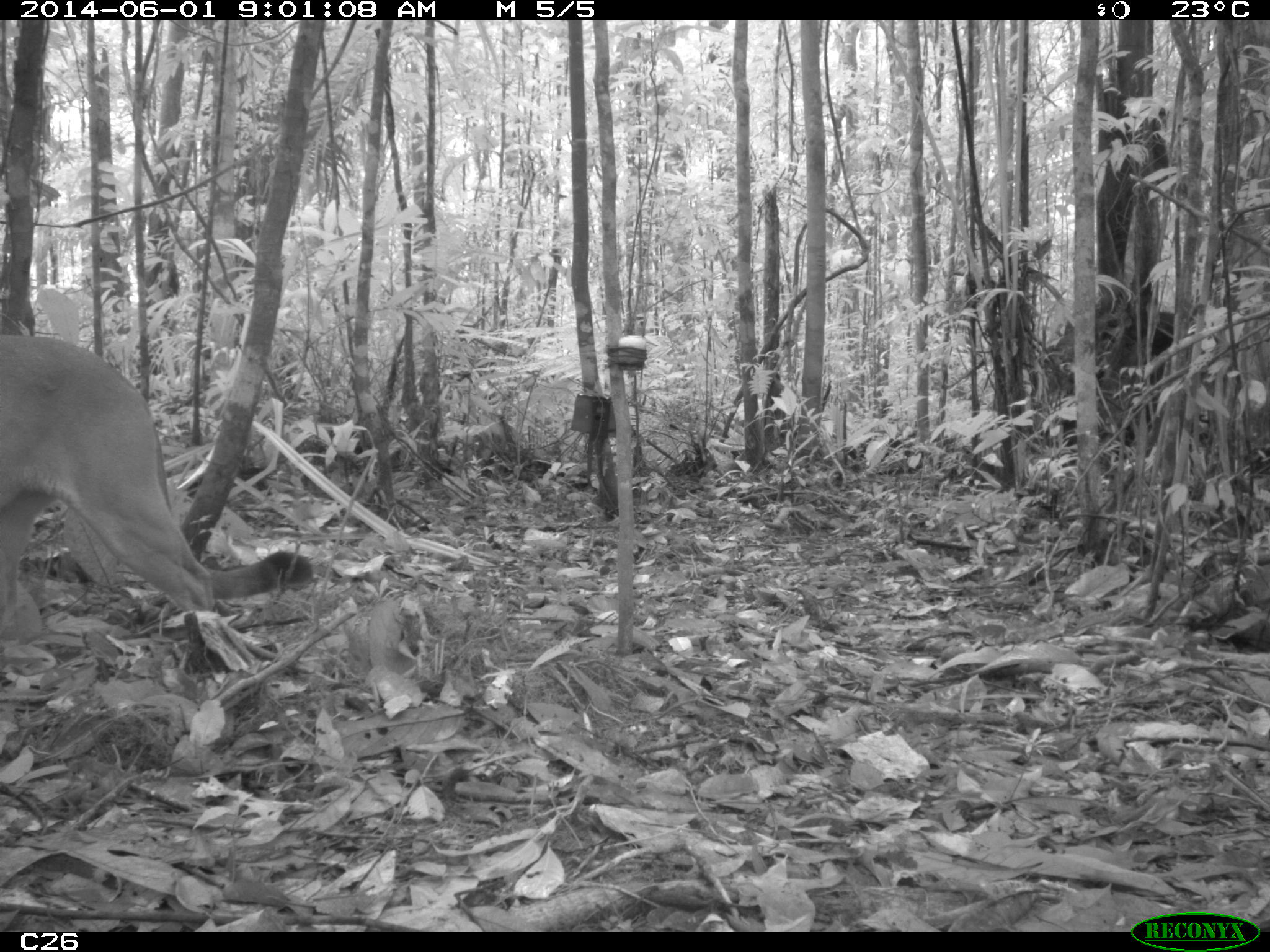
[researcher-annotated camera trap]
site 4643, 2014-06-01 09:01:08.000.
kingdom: Animalia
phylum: Chordata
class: Mammalia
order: Carnivora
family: Felidae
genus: Puma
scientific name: Puma concolor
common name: mountain lion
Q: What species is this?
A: Puma concolor (mountain lion).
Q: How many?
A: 1.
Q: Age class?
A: Adult.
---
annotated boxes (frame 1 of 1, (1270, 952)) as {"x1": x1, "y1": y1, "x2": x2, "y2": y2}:
puma concolor: {"x1": 4, "y1": 335, "x2": 311, "y2": 645}